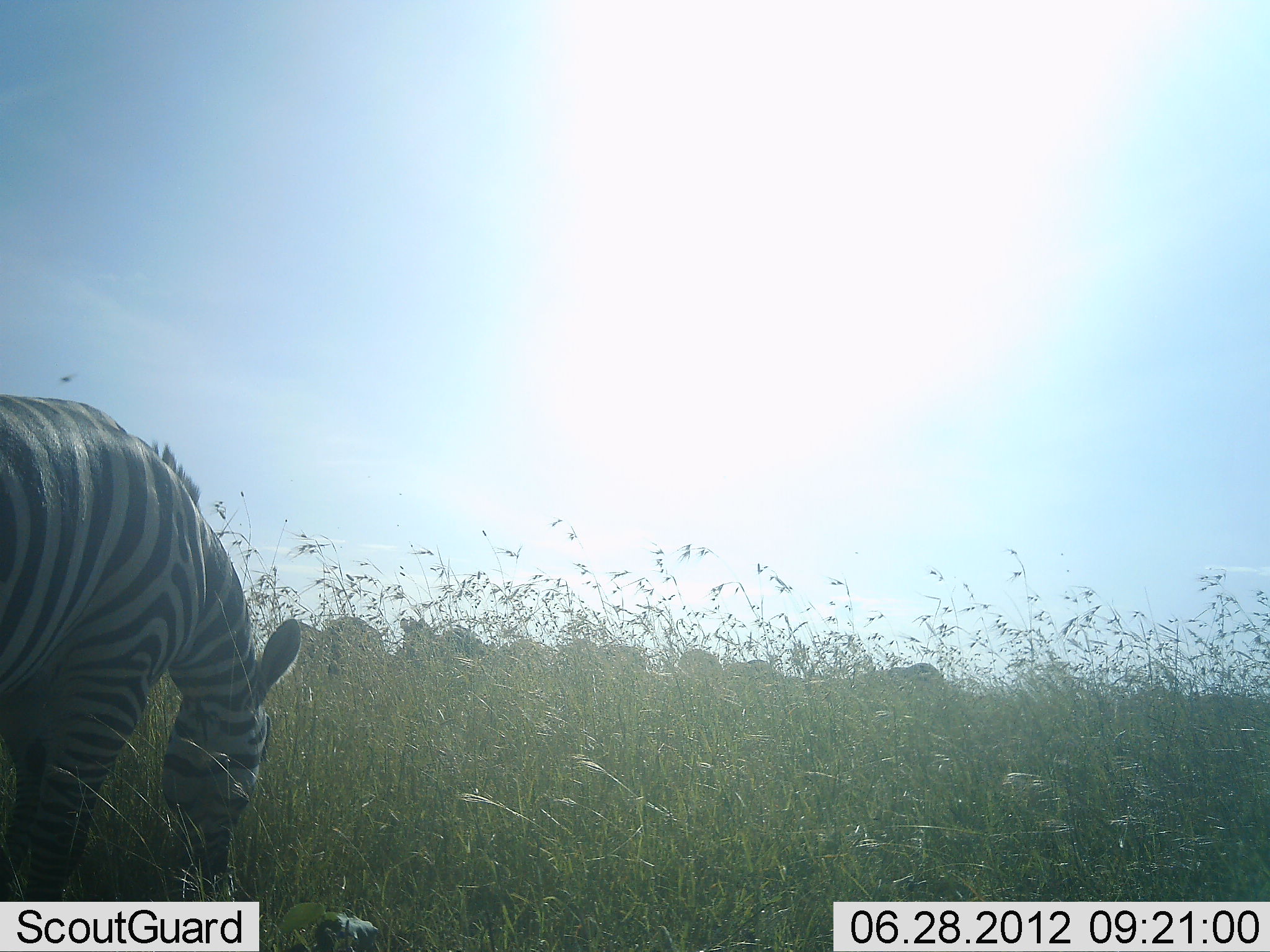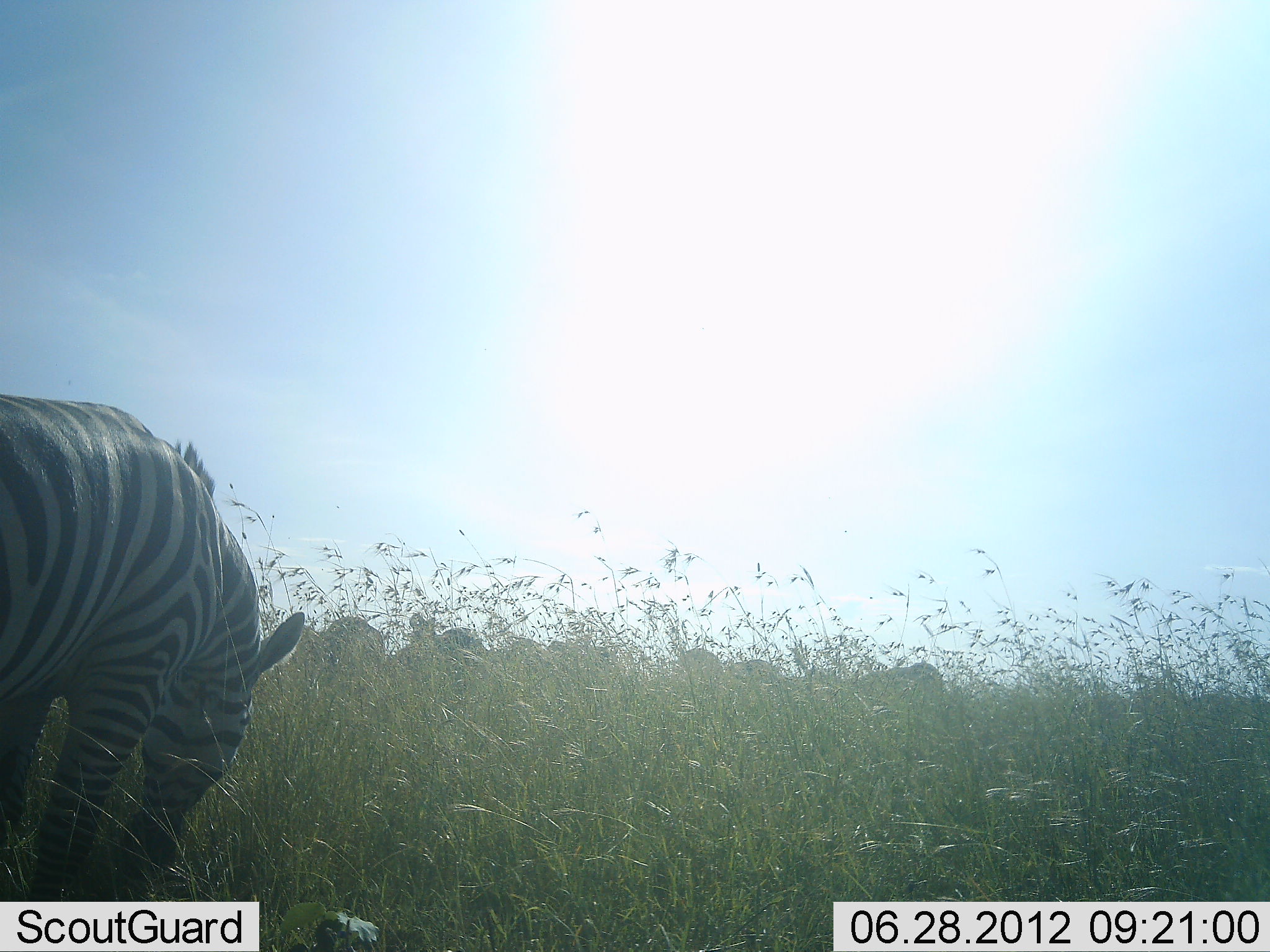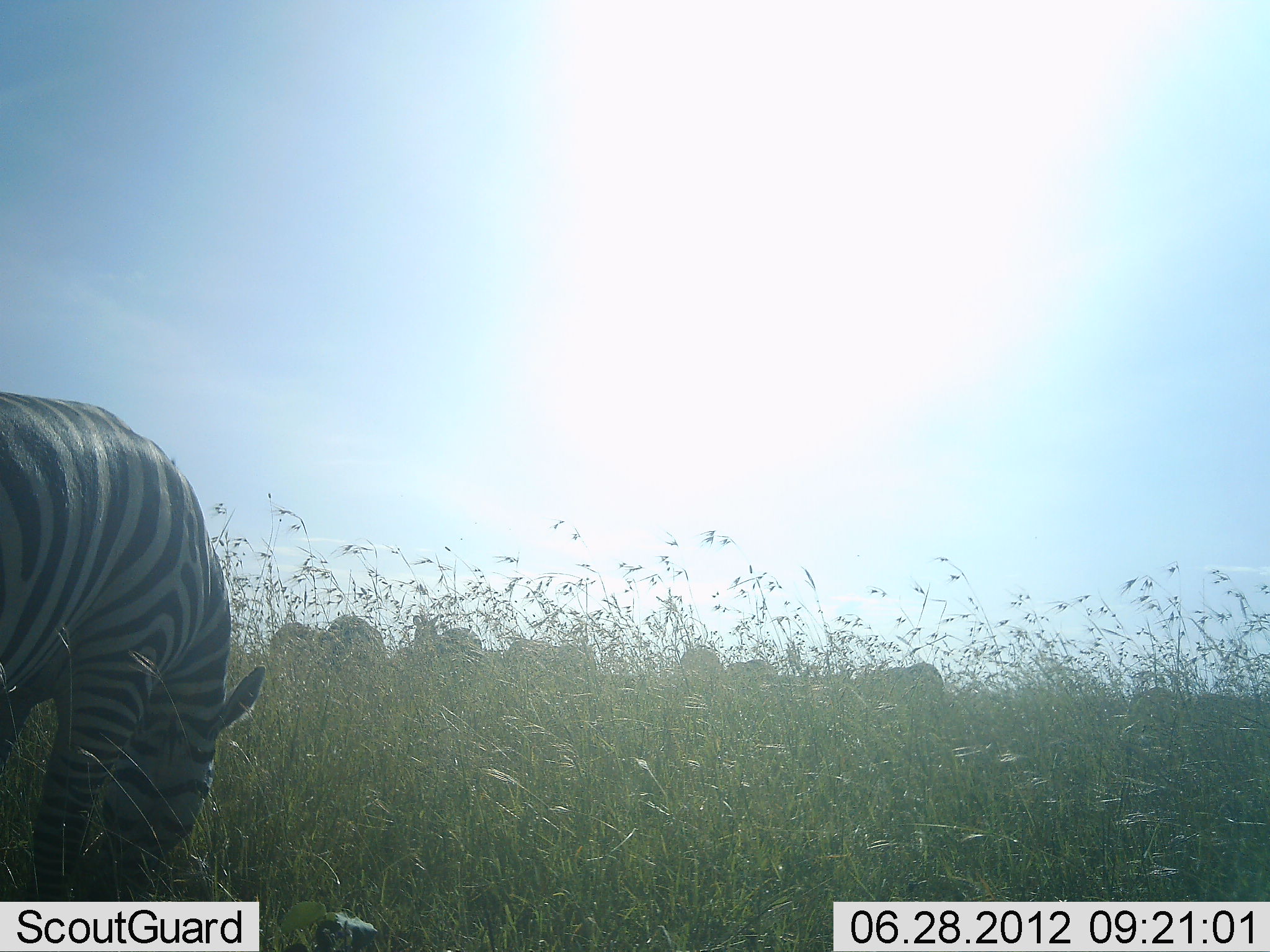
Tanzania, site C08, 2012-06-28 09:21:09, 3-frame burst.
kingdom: Animalia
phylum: Chordata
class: Mammalia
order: Perissodactyla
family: Equidae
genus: Equus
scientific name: Equus quagga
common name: plains zebra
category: zebra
Zebra (plains zebra) (Equus quagga), count 1. Behavior (volunteer vote fractions): standing 10%, resting 0%, moving 0%, interacting 0%. Young present (vote fraction): 0%. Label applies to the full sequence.